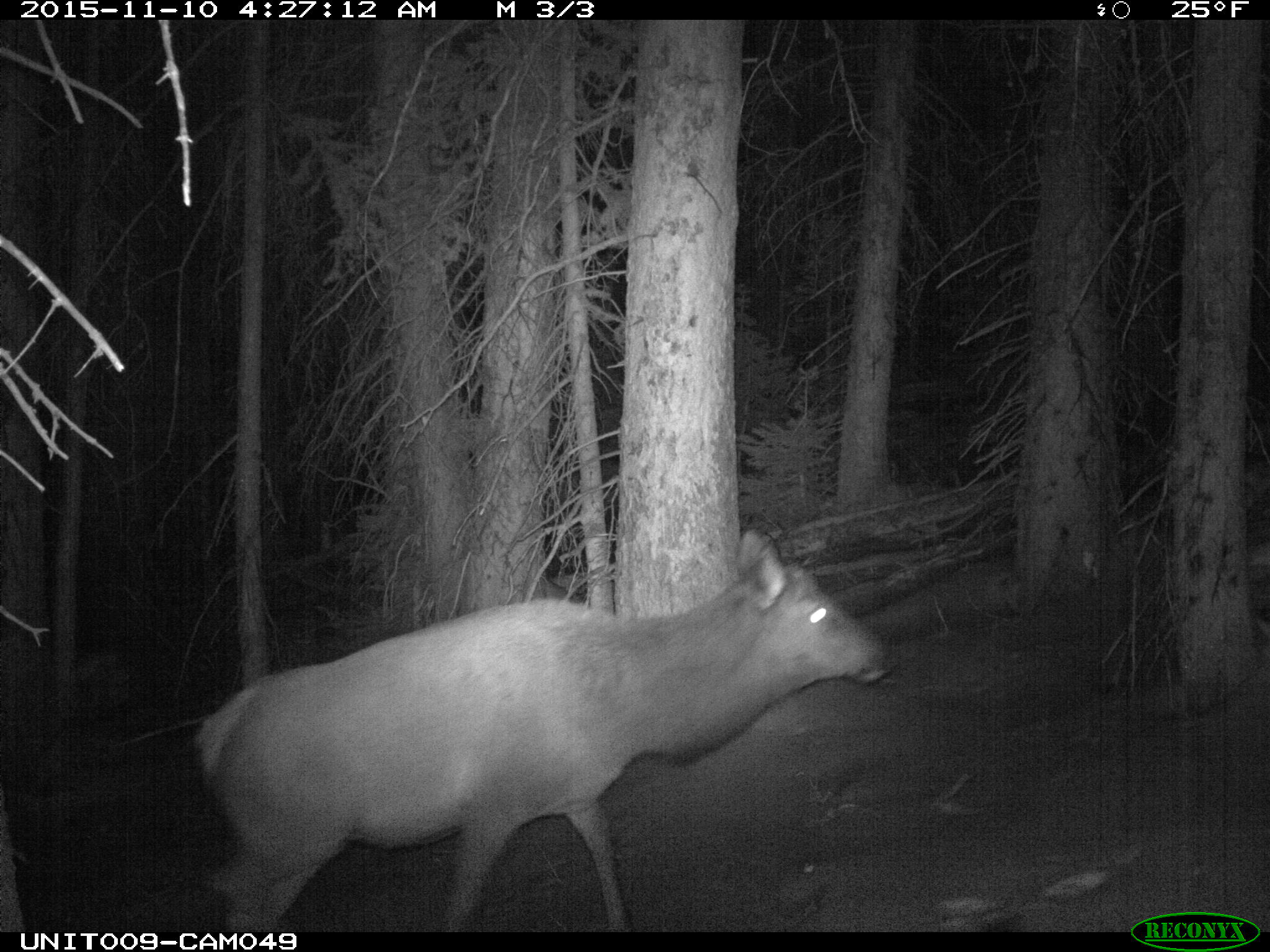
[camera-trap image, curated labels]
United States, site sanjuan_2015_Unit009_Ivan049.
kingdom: Animalia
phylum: Chordata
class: Mammalia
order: Artiodactyla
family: Cervidae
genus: Cervus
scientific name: Cervus elaphus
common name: red deer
Cervus elaphus (red deer).